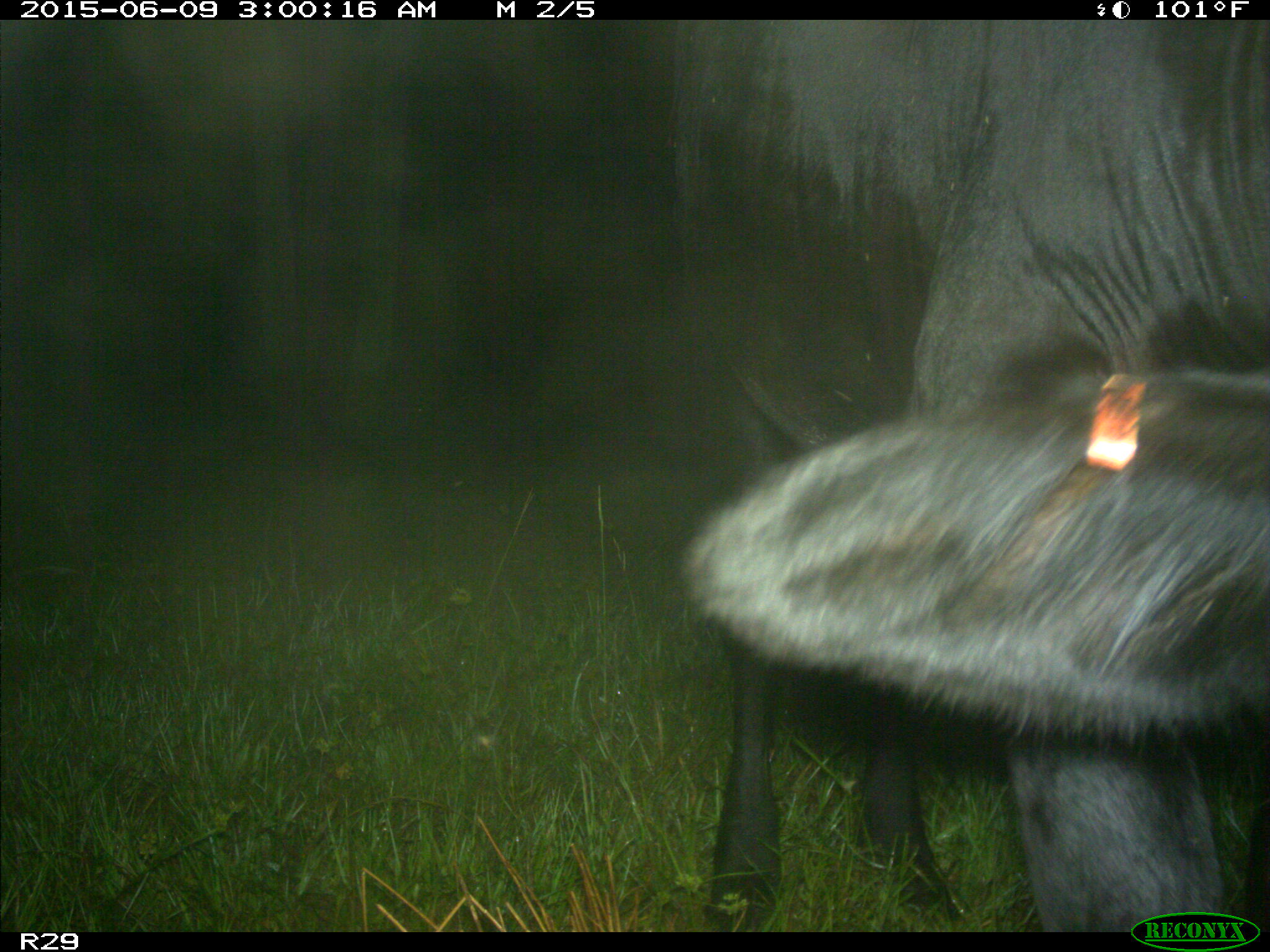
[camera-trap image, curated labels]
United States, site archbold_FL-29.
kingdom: Animalia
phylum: Chordata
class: Mammalia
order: Artiodactyla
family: Bovidae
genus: Bos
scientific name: Bos taurus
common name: domestic cow